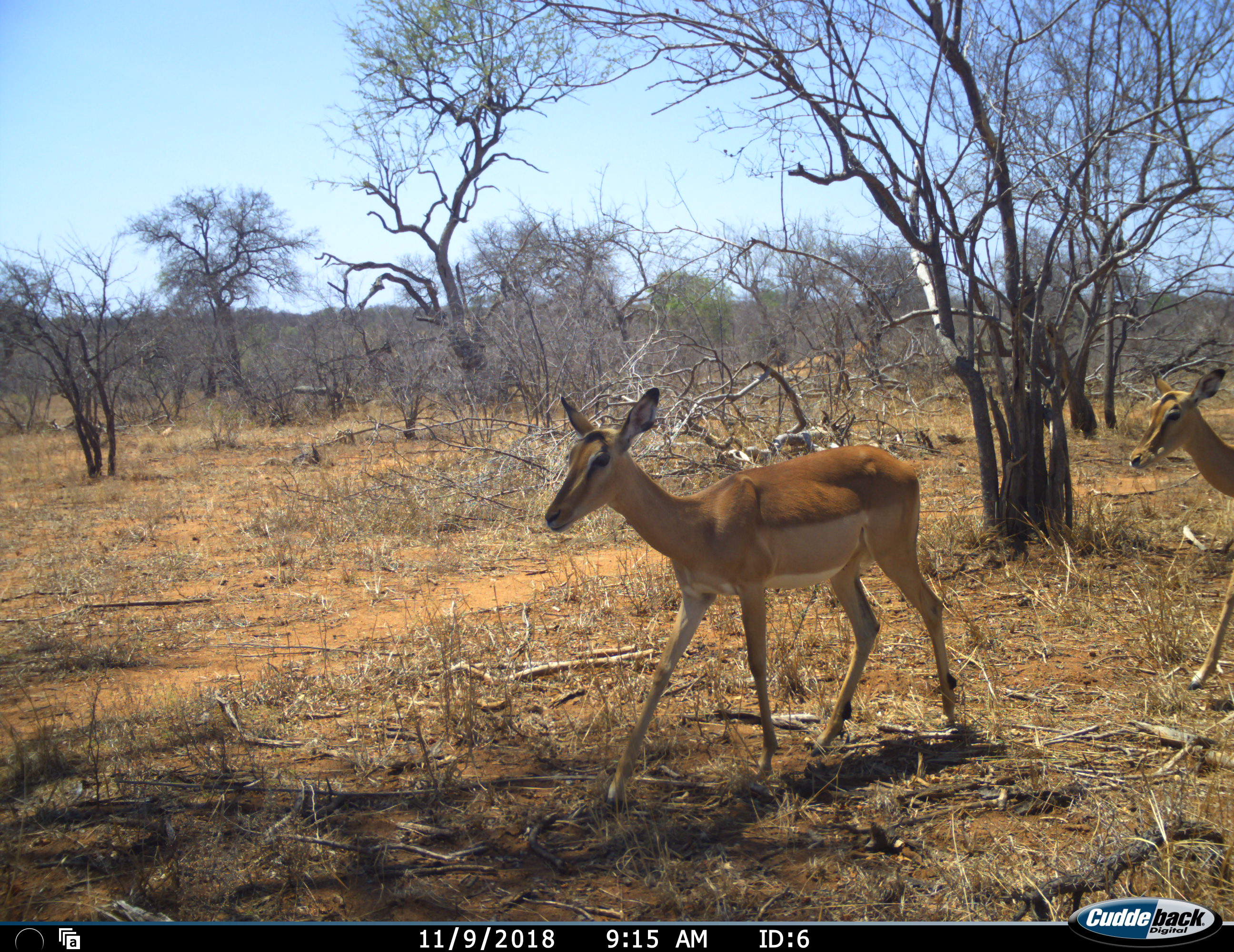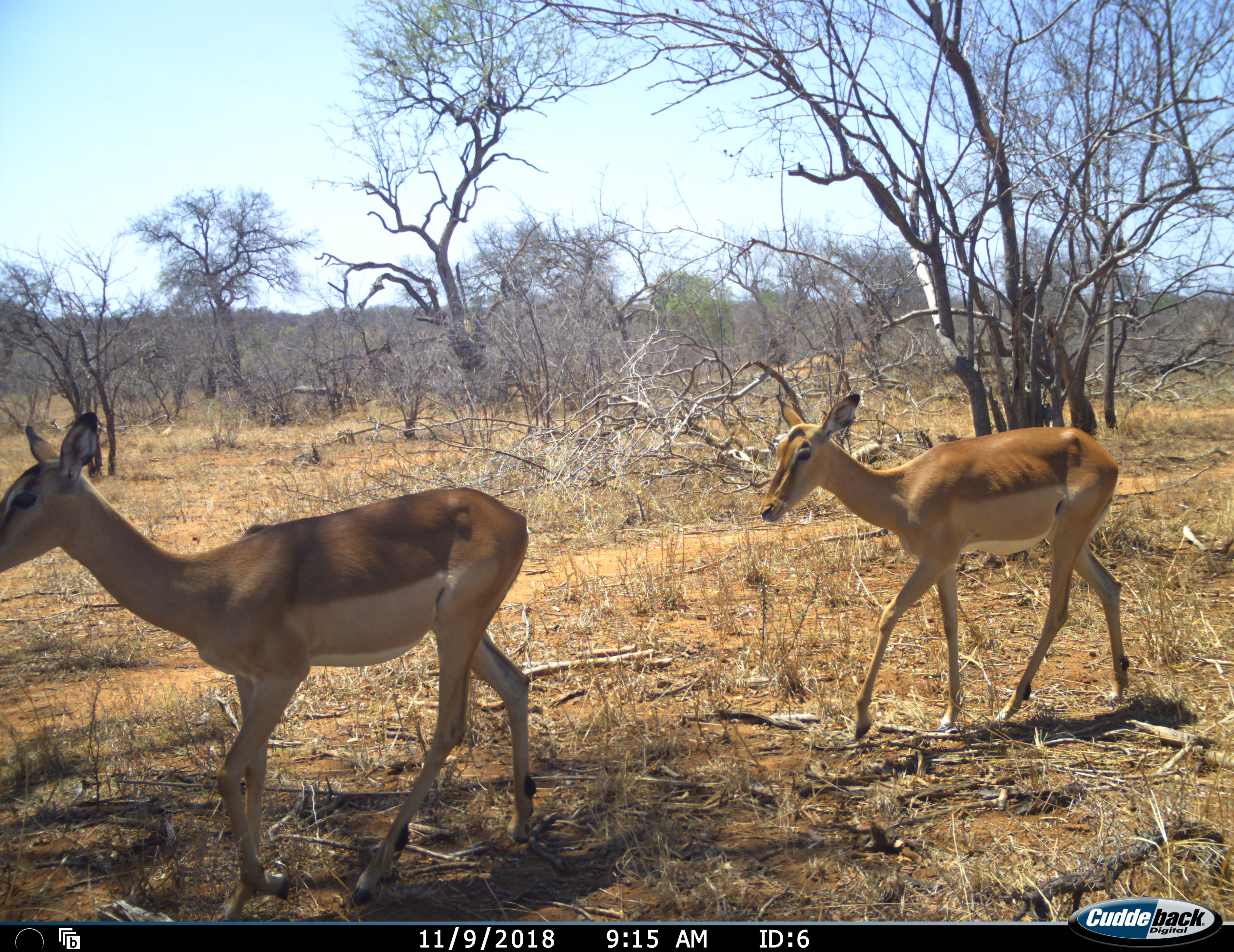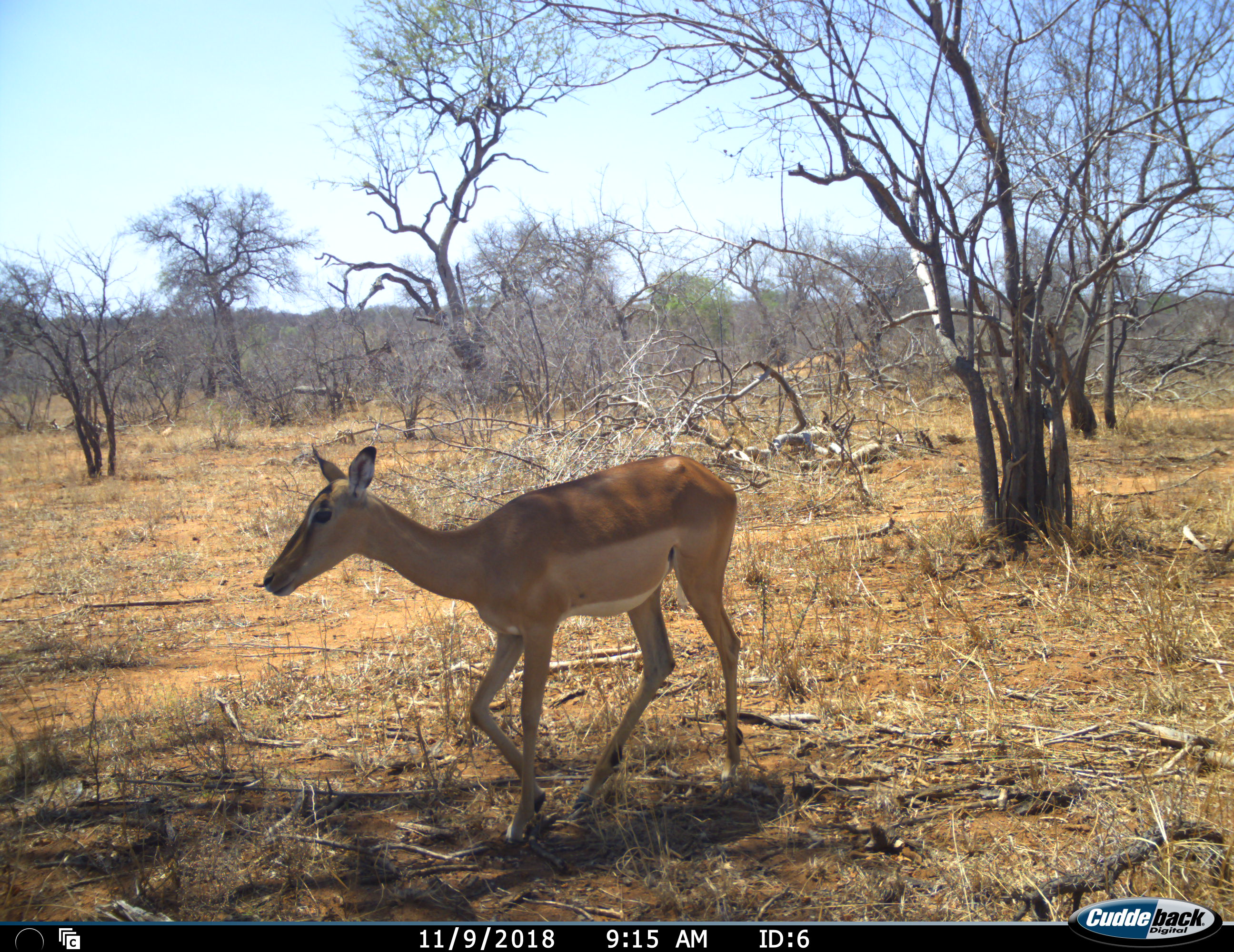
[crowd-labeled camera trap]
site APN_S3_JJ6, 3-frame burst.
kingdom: Animalia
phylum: Chordata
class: Mammalia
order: Artiodactyla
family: Bovidae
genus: Aepyceros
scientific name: Aepyceros melampus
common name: impala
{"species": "impala (Aepyceros melampus)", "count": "2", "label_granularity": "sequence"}